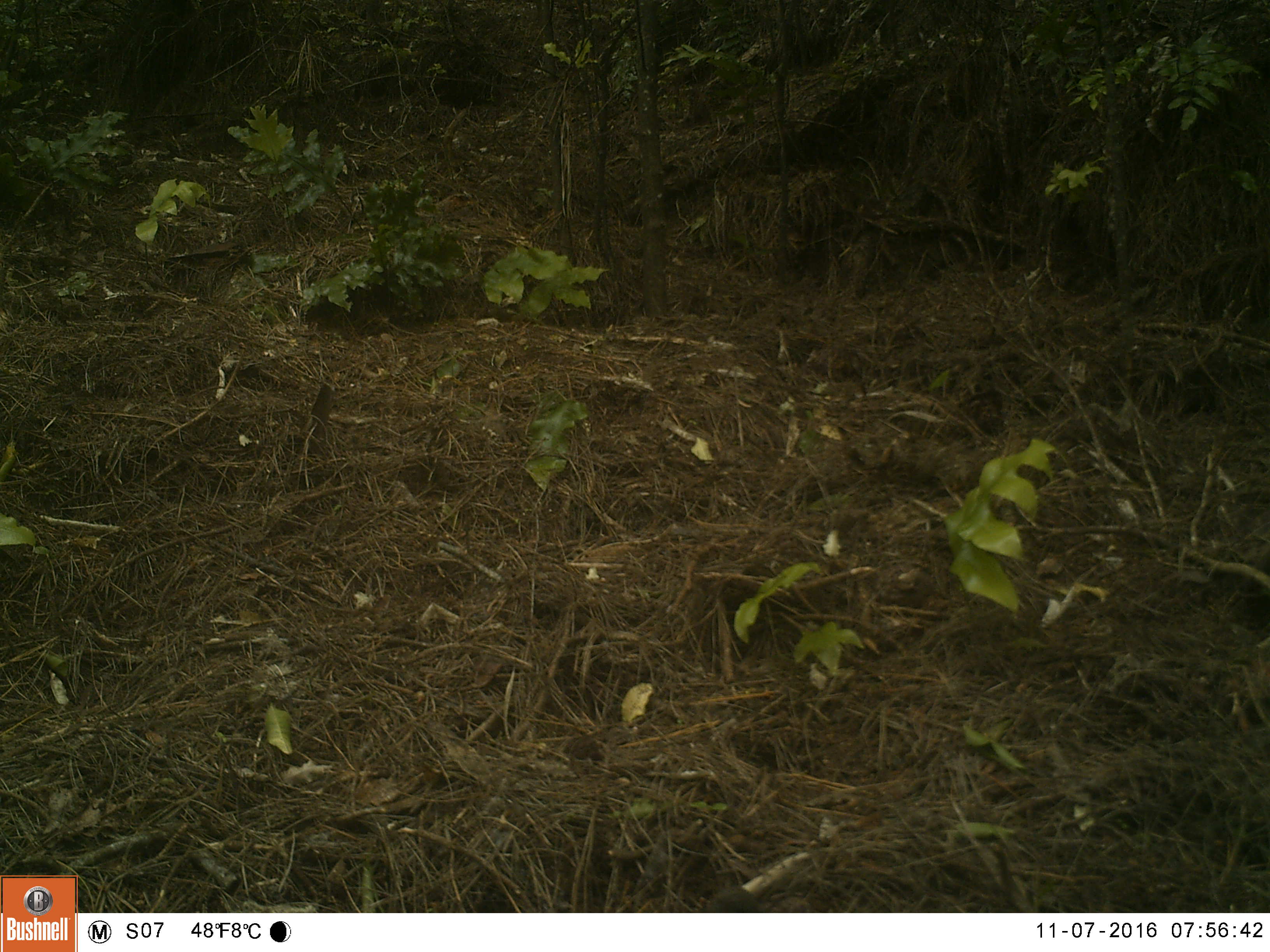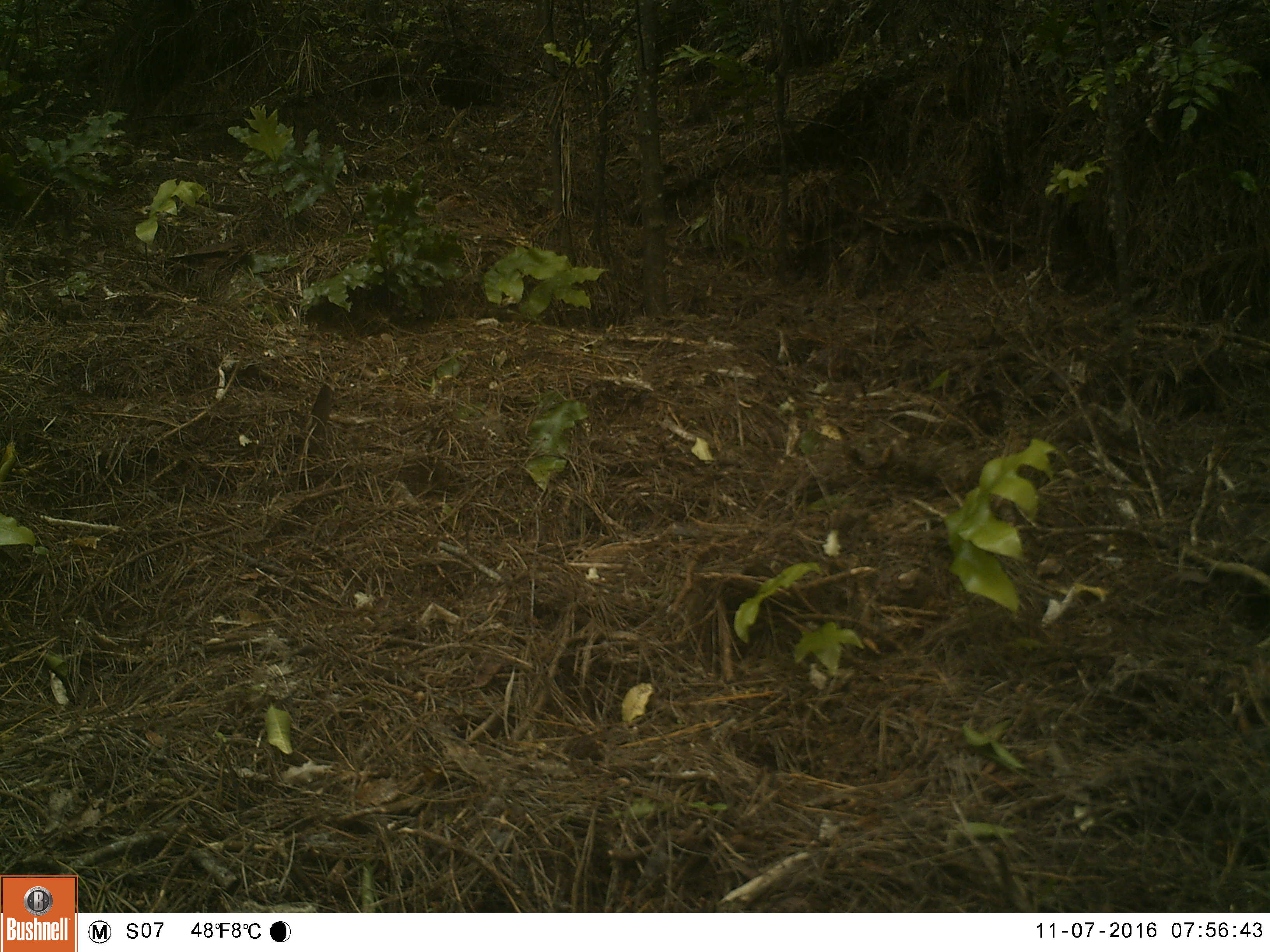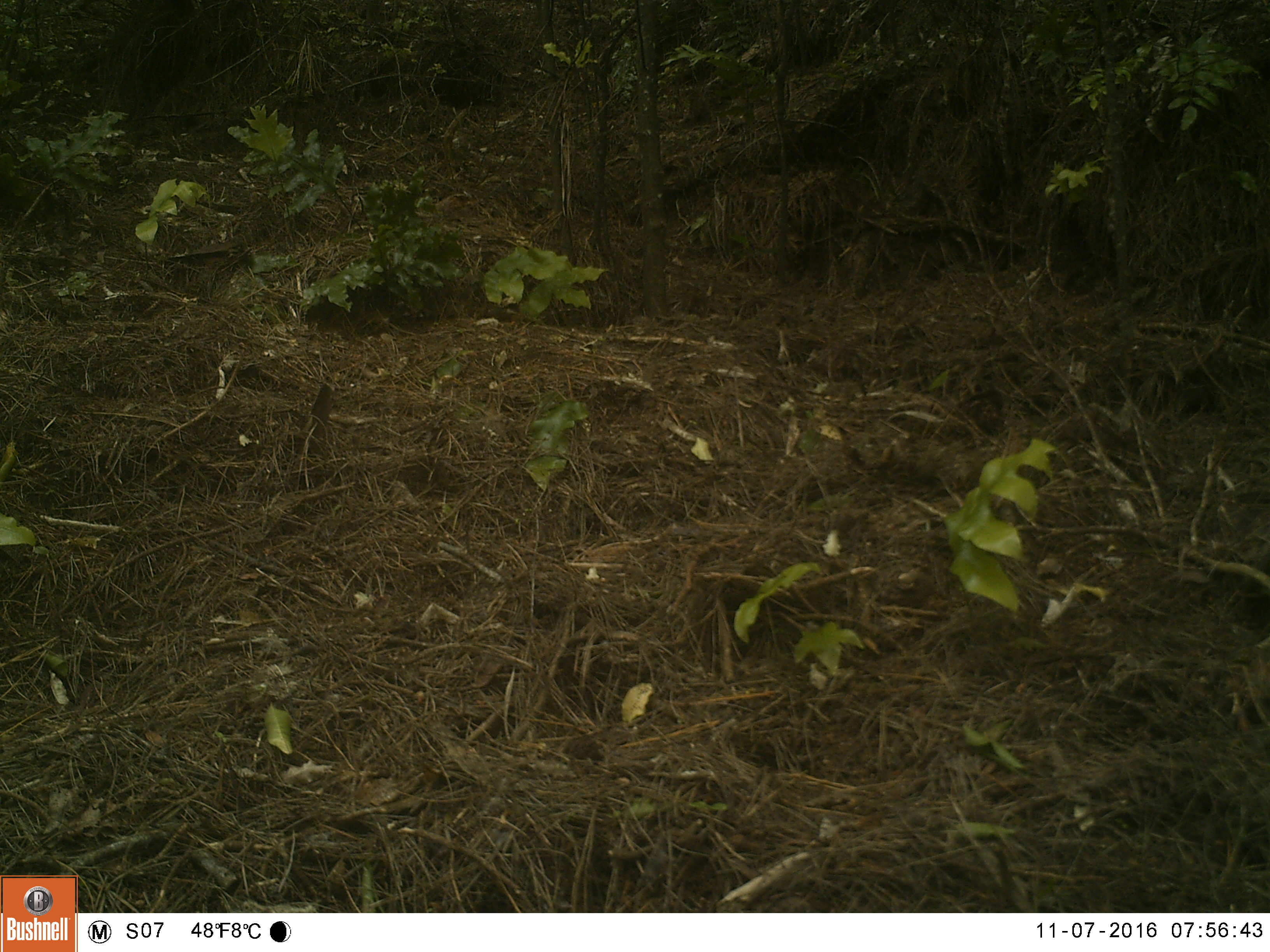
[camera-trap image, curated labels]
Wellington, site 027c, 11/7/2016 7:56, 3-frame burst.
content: unidentified animal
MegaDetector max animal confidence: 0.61